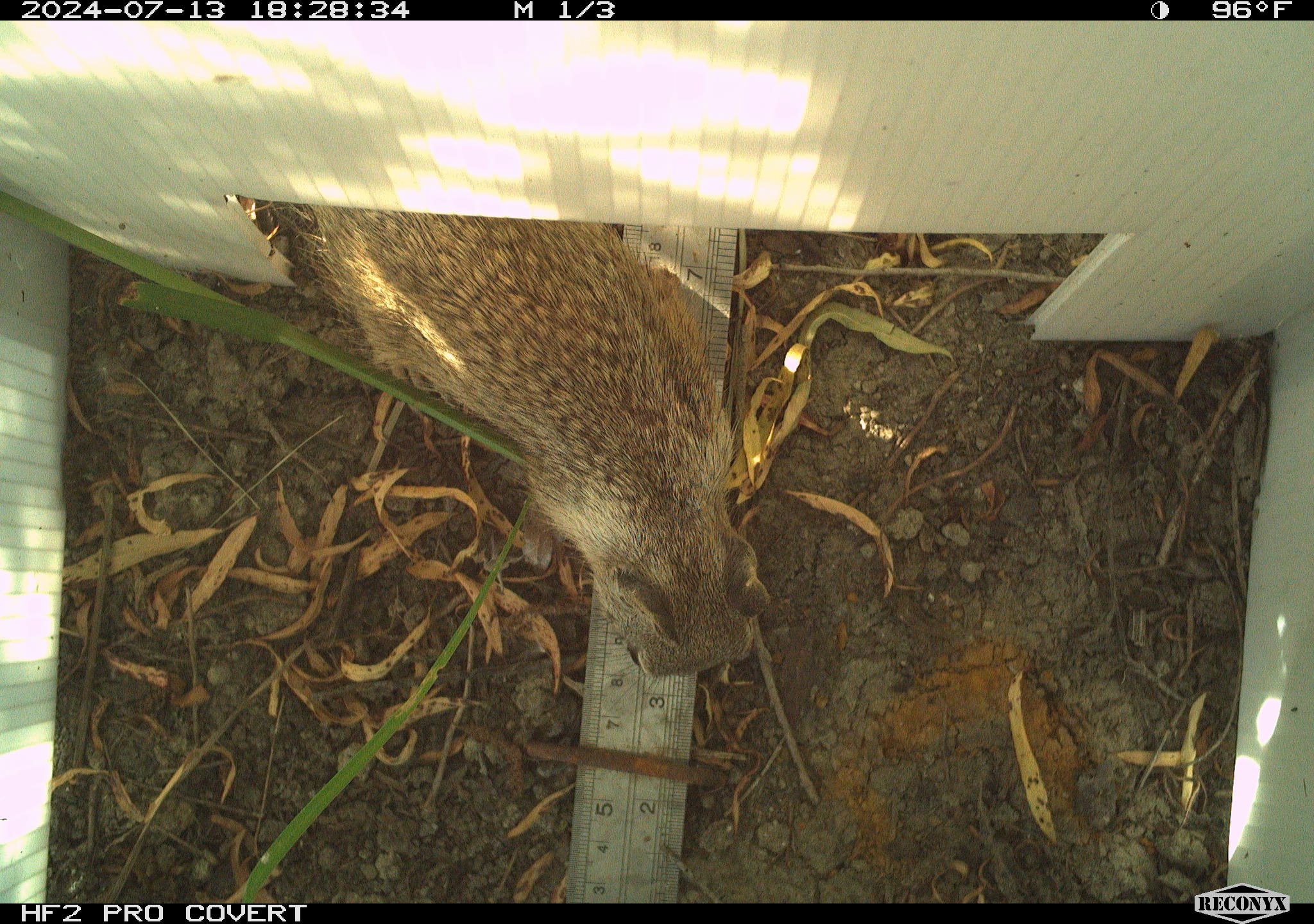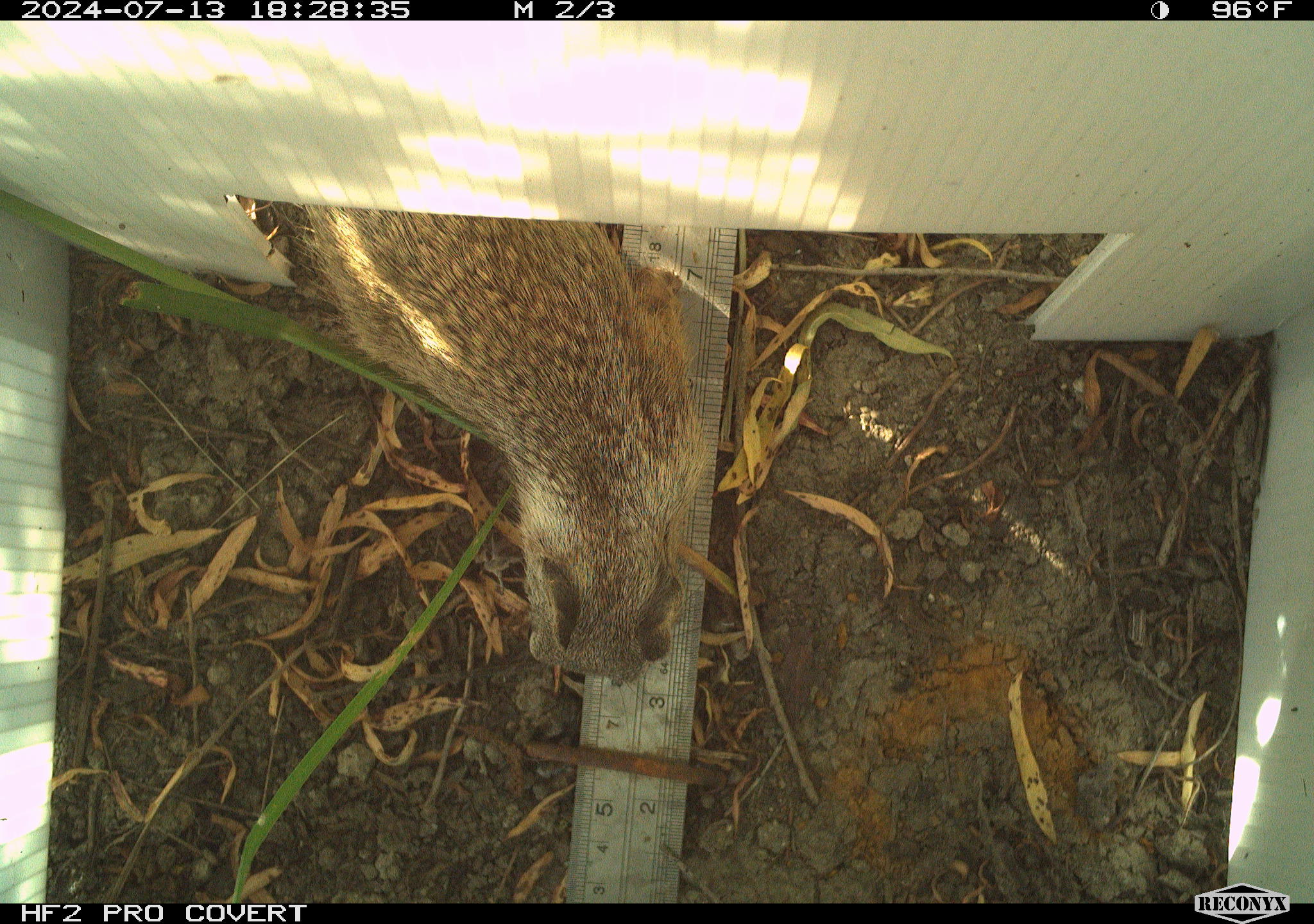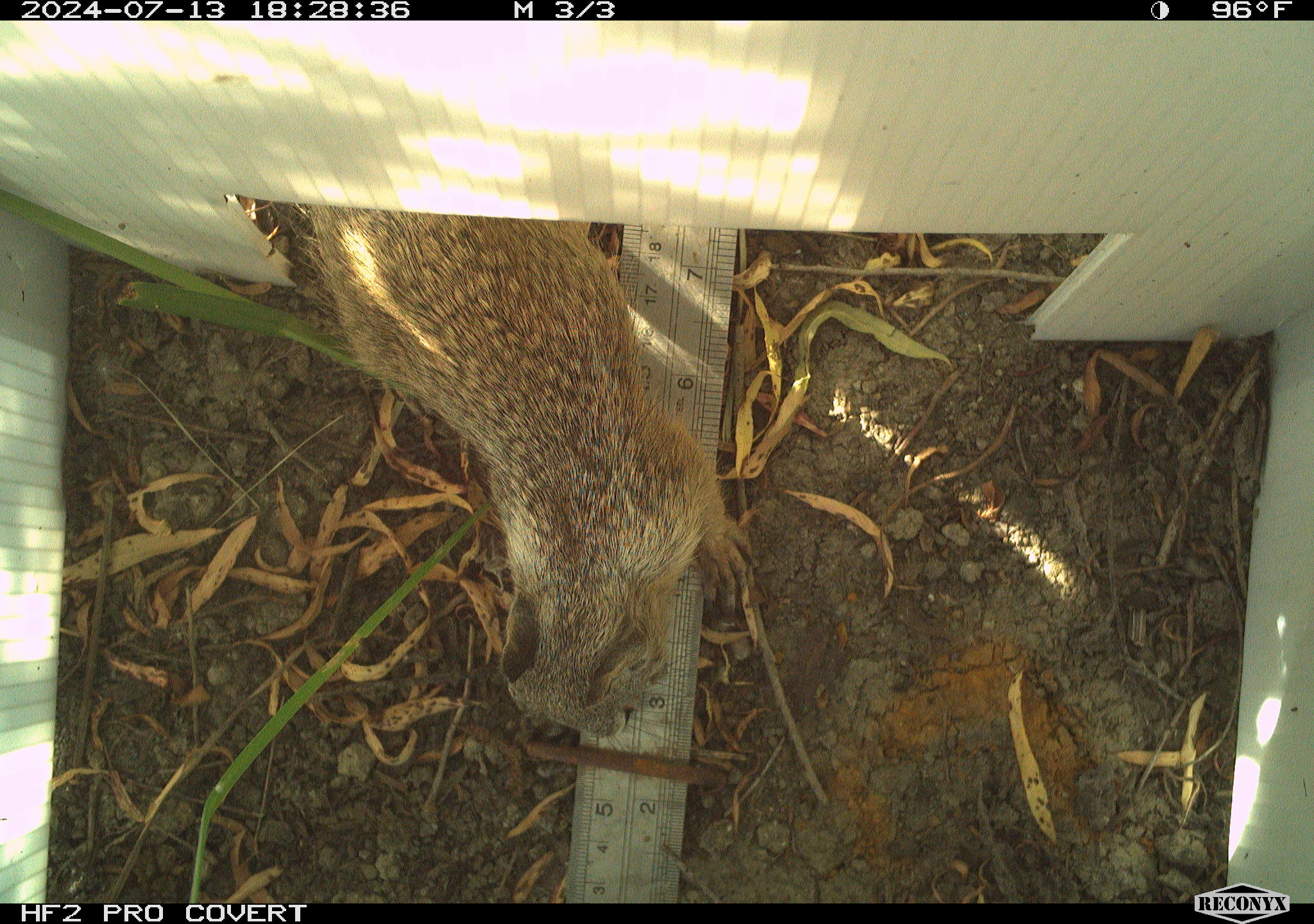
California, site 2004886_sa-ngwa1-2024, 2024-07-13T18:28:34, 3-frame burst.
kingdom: Animalia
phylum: Chordata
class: Mammalia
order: Rodentia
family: Sciuridae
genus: Otospermophilus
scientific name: Otospermophilus beecheyi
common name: california ground squirrel